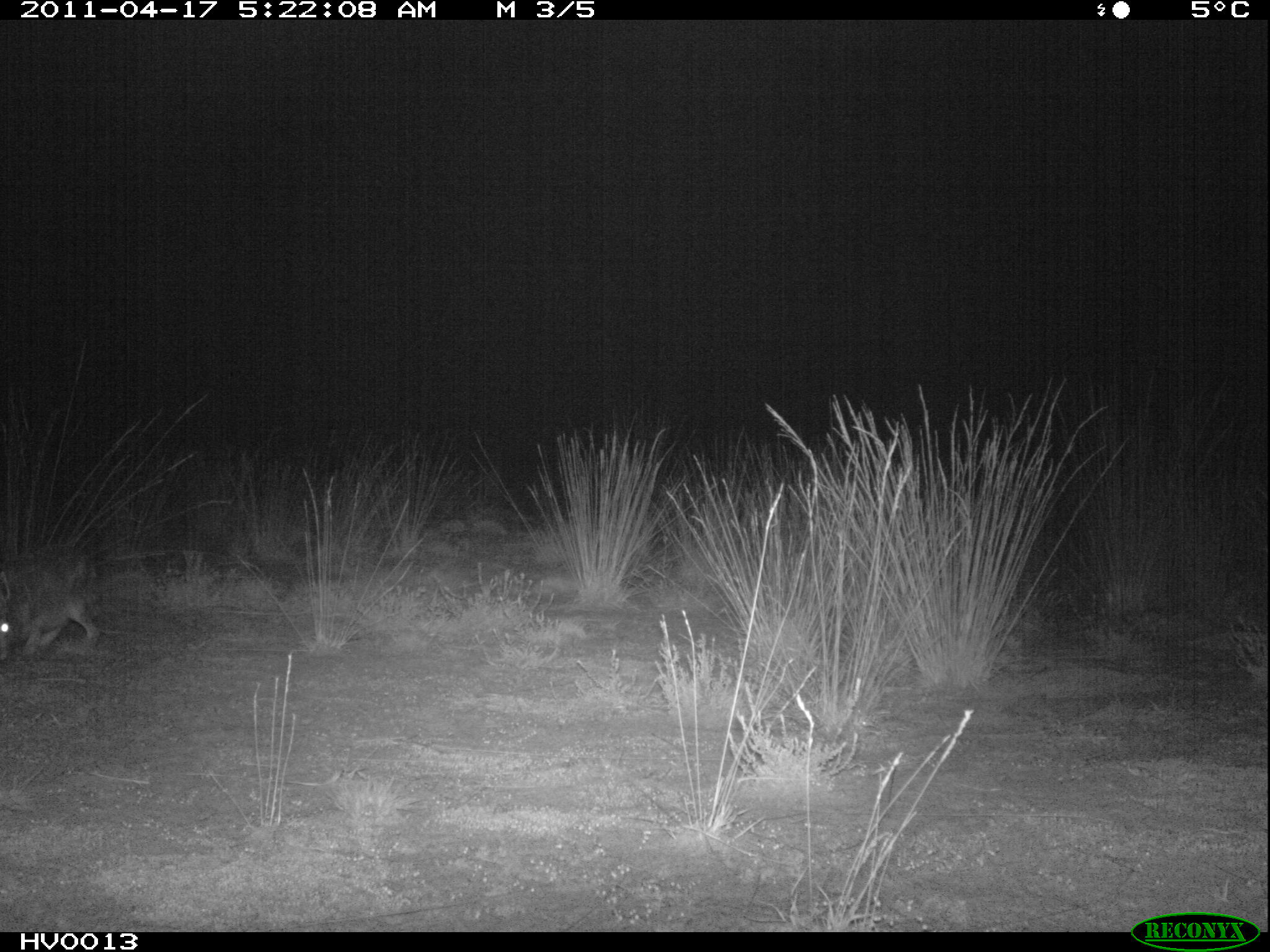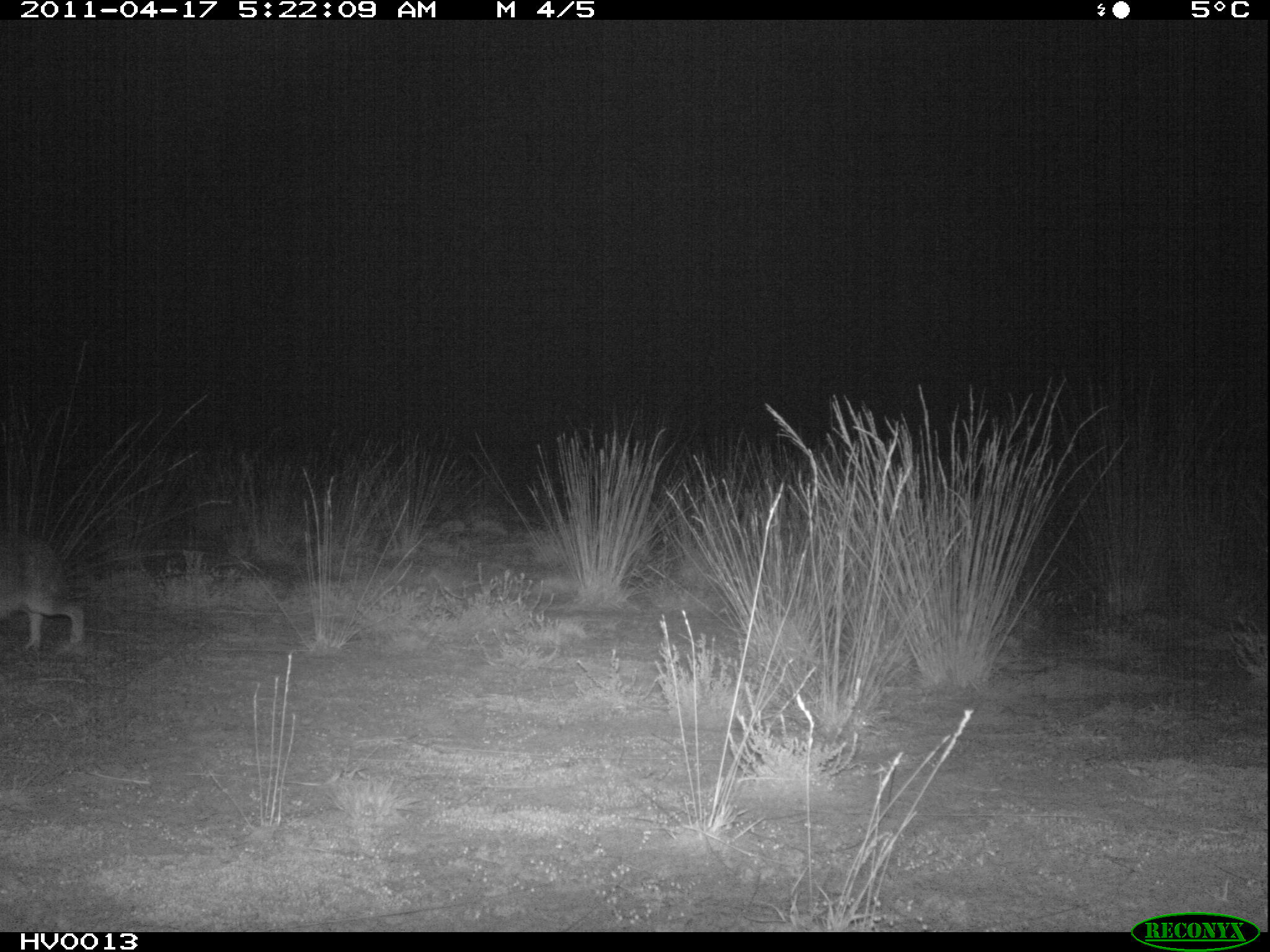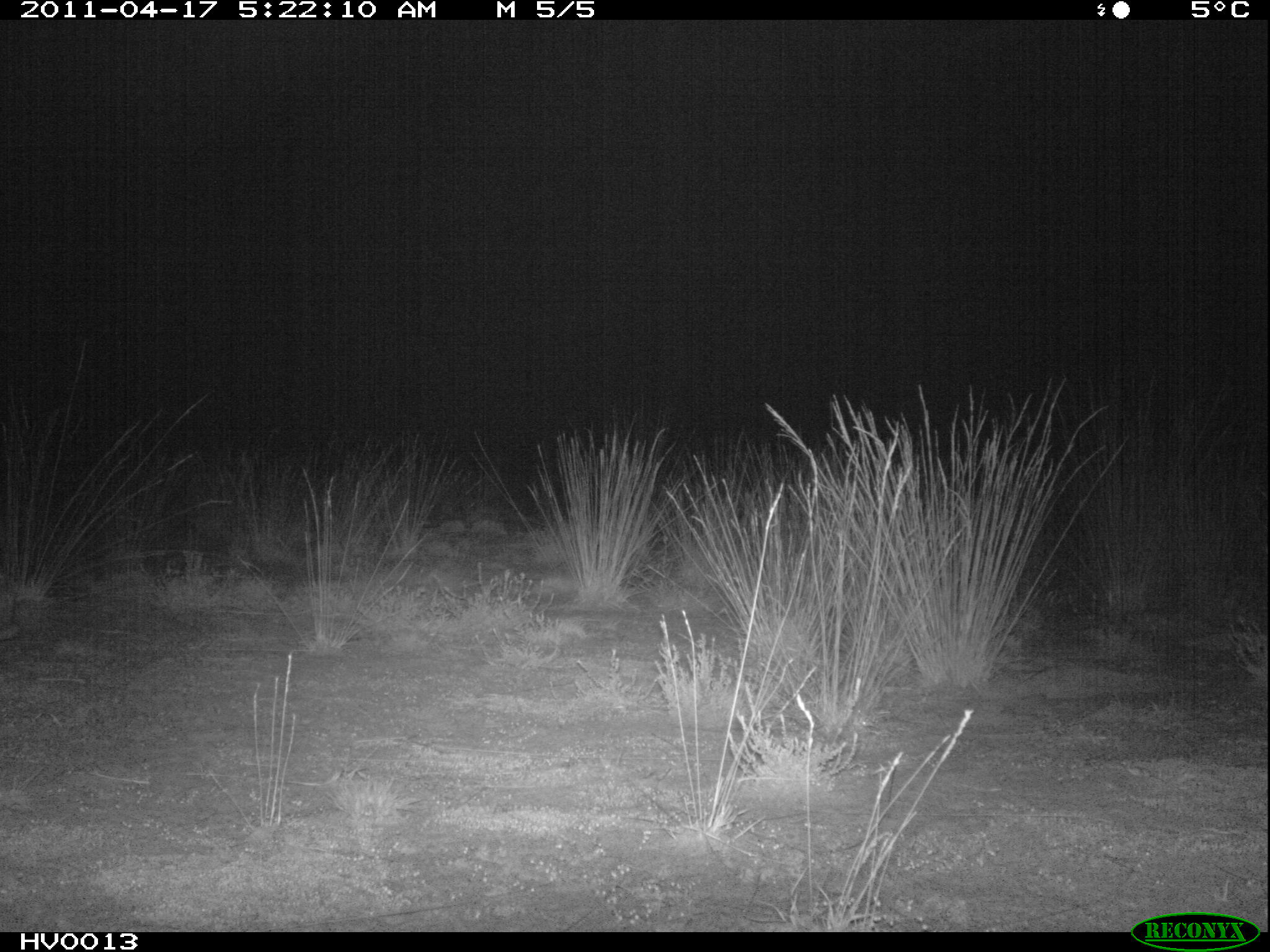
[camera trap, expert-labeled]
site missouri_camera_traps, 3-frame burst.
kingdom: Animalia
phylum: Chordata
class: Mammalia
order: Lagomorpha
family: Leporidae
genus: Lepus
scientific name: Lepus europaeus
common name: european hare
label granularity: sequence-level